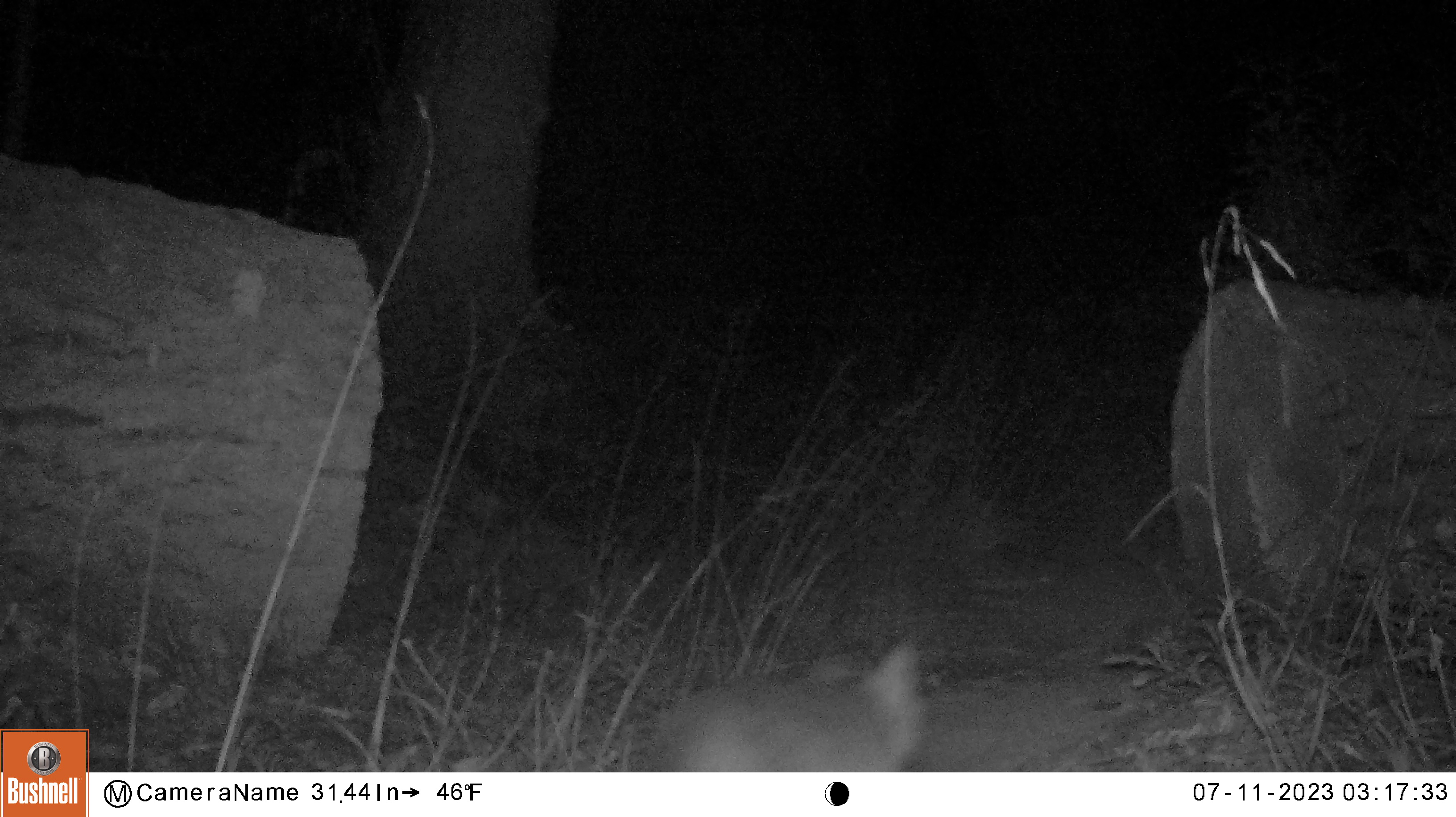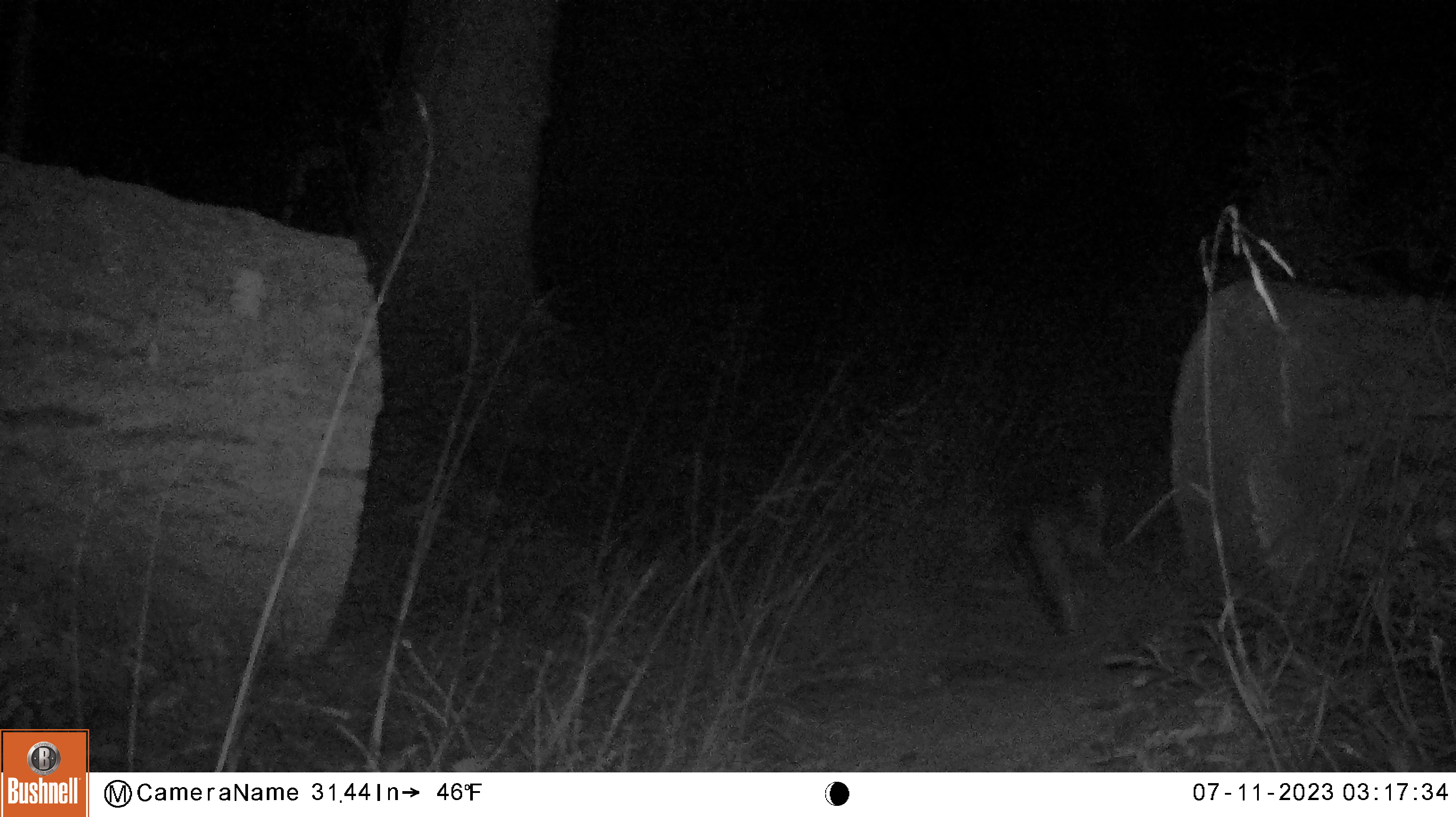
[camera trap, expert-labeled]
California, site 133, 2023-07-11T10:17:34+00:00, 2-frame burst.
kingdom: Animalia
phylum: Chordata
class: Mammalia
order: Carnivora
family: Canidae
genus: Urocyon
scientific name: Urocyon cinereoargenteus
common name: gray fox